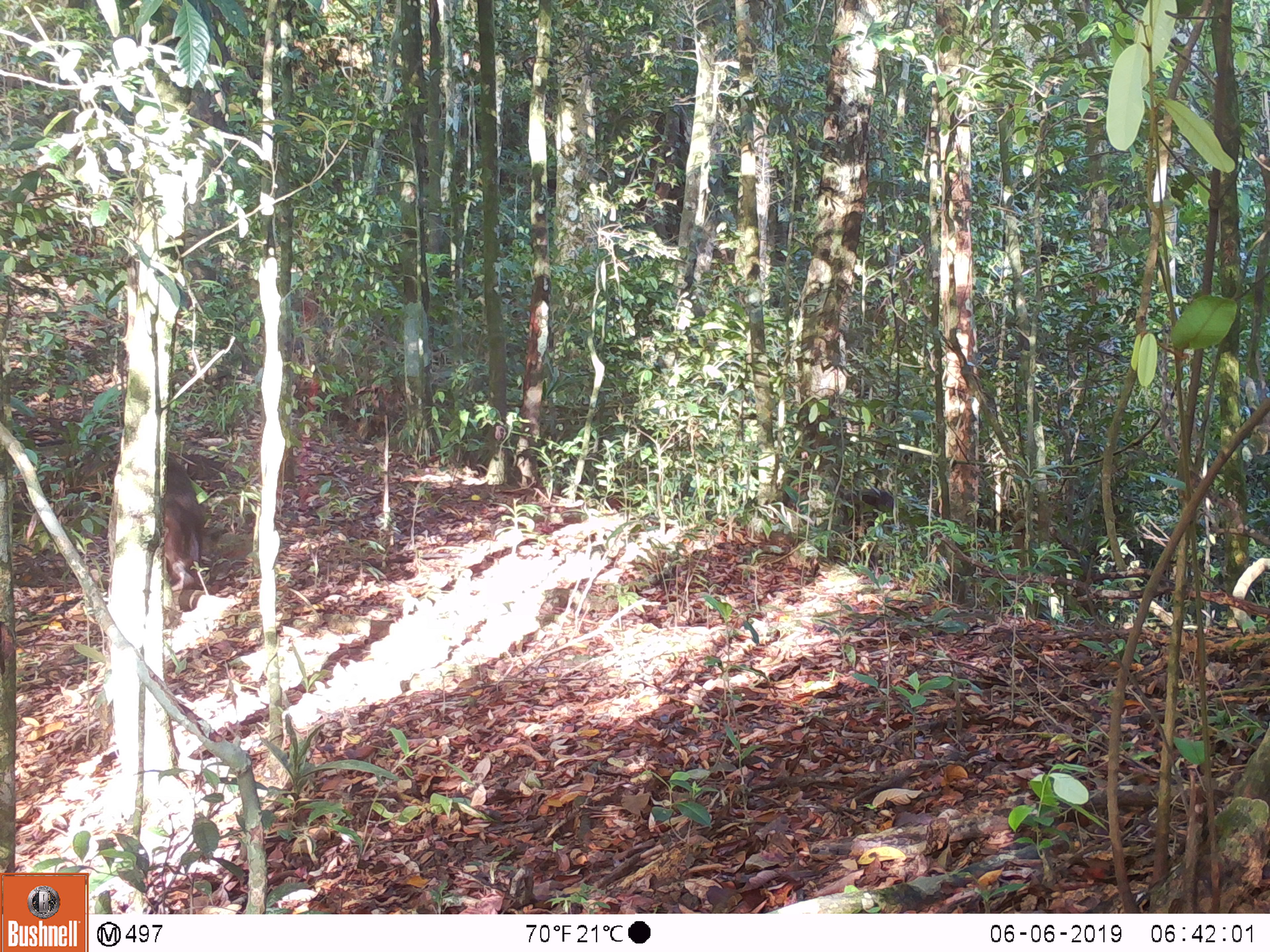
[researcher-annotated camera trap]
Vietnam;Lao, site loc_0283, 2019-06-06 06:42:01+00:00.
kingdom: Animalia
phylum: Chordata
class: Mammalia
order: Primates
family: Cercopithecidae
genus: Macaca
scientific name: Macaca arctoides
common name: stump-tailed macaque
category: stump tailed macaque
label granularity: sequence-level